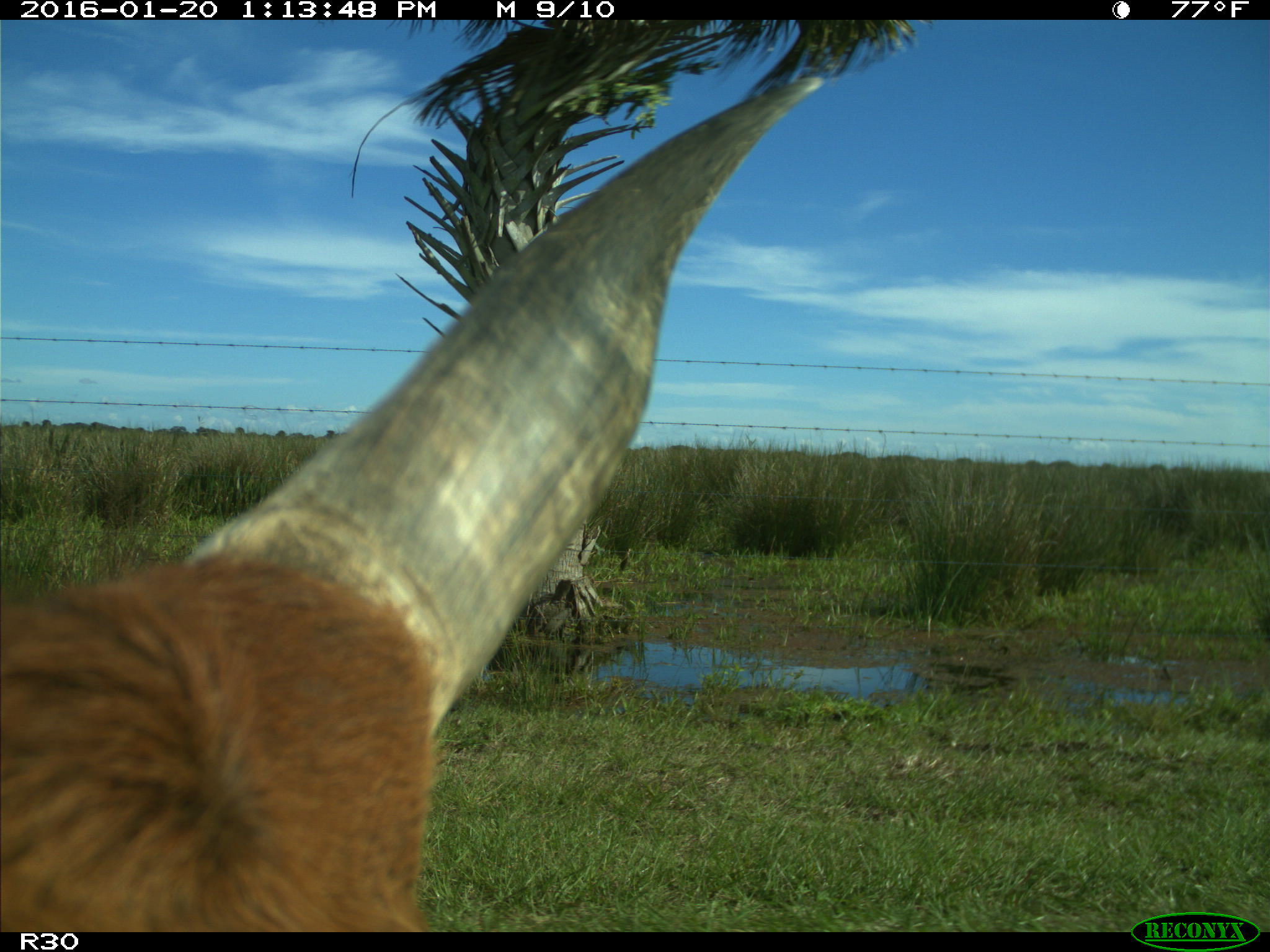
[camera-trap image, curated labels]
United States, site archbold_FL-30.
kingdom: Animalia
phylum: Chordata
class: Mammalia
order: Artiodactyla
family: Bovidae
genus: Bos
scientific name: Bos taurus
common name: domestic cow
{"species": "Bos taurus (domestic cow)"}